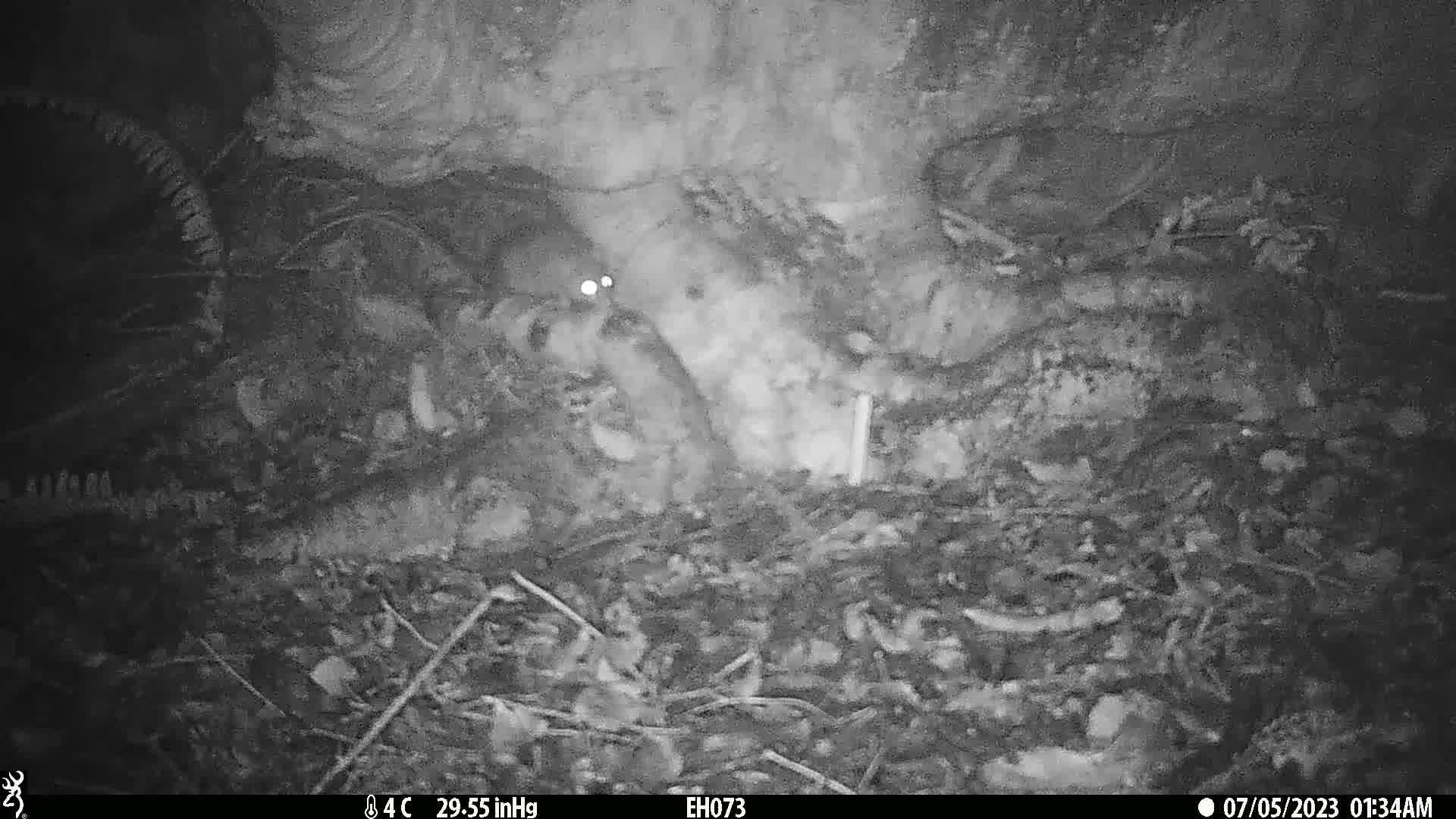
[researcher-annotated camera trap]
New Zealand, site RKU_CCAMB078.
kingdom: Animalia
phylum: Chordata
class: Mammalia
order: Rodentia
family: Muridae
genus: Rattus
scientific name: Rattus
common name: rat